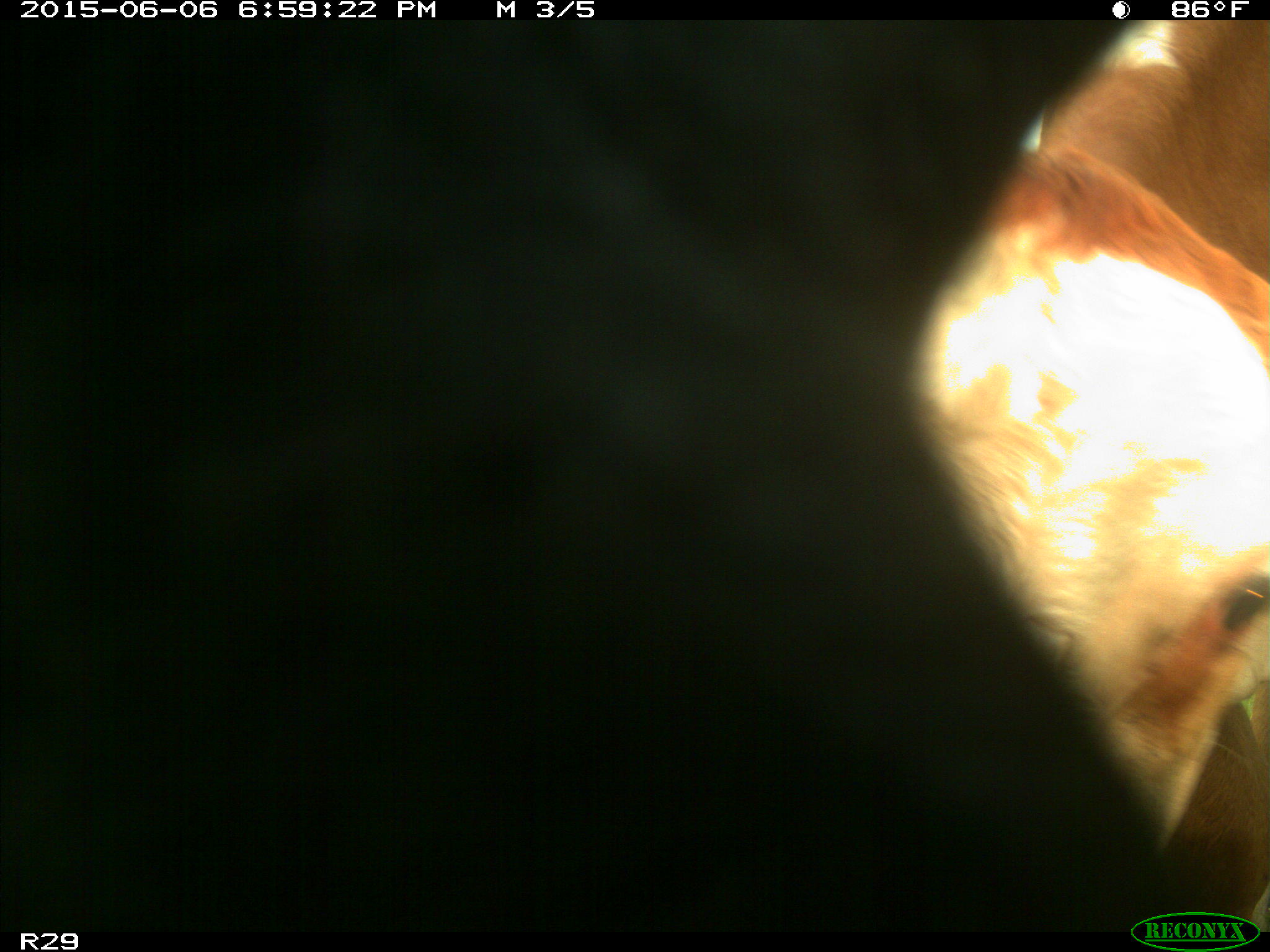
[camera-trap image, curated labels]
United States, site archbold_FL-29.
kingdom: Animalia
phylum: Chordata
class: Mammalia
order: Artiodactyla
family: Bovidae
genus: Bos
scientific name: Bos taurus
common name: domestic cow